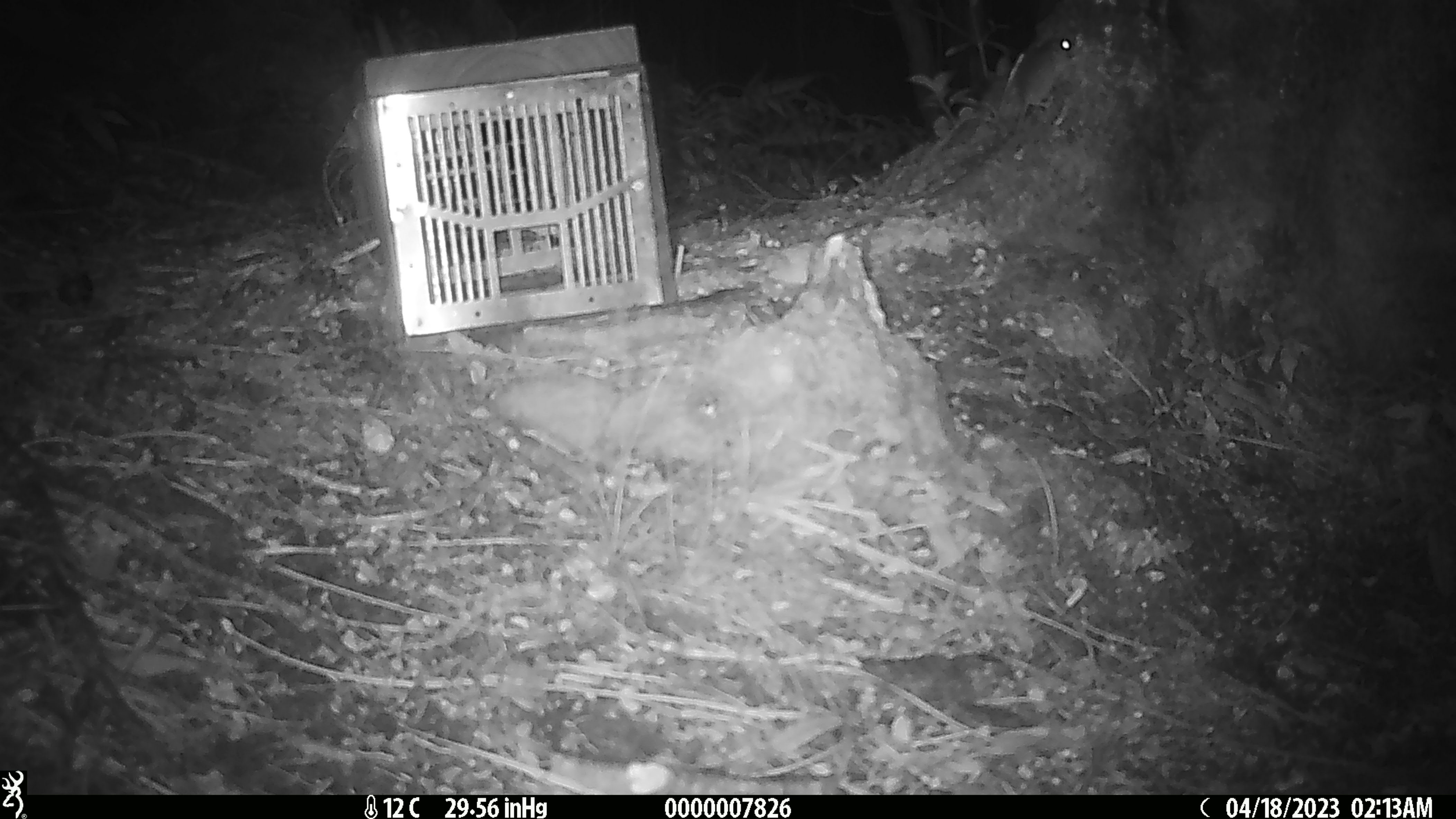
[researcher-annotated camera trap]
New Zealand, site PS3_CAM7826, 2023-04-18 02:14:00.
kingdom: Animalia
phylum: Chordata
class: Mammalia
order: Rodentia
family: Muridae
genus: Mus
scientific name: Mus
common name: mouse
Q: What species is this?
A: Mouse (Mus).